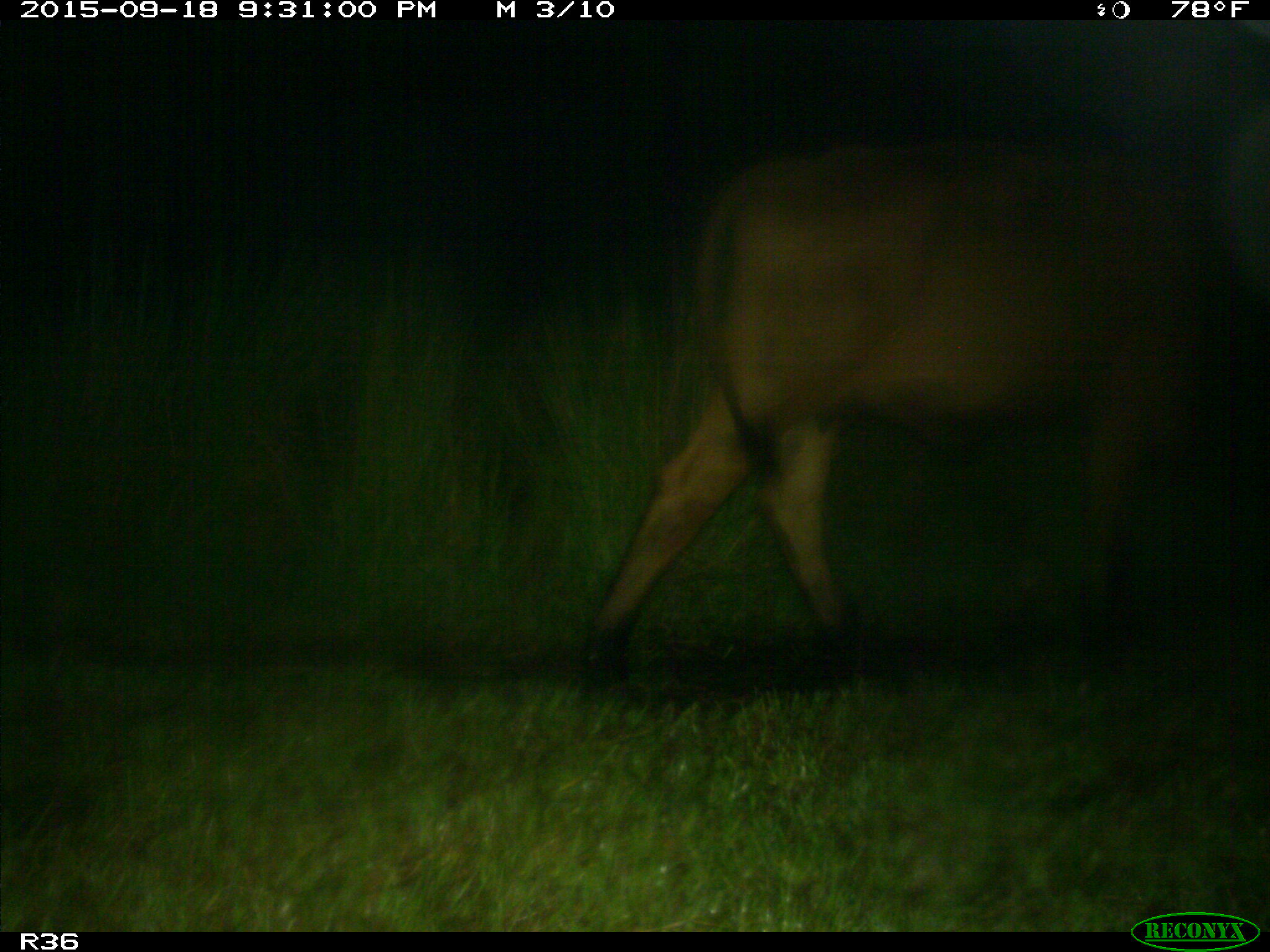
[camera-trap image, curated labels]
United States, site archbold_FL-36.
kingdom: Animalia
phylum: Chordata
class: Mammalia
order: Artiodactyla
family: Bovidae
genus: Bos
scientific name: Bos taurus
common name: domestic cow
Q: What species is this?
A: Bos taurus (domestic cow).